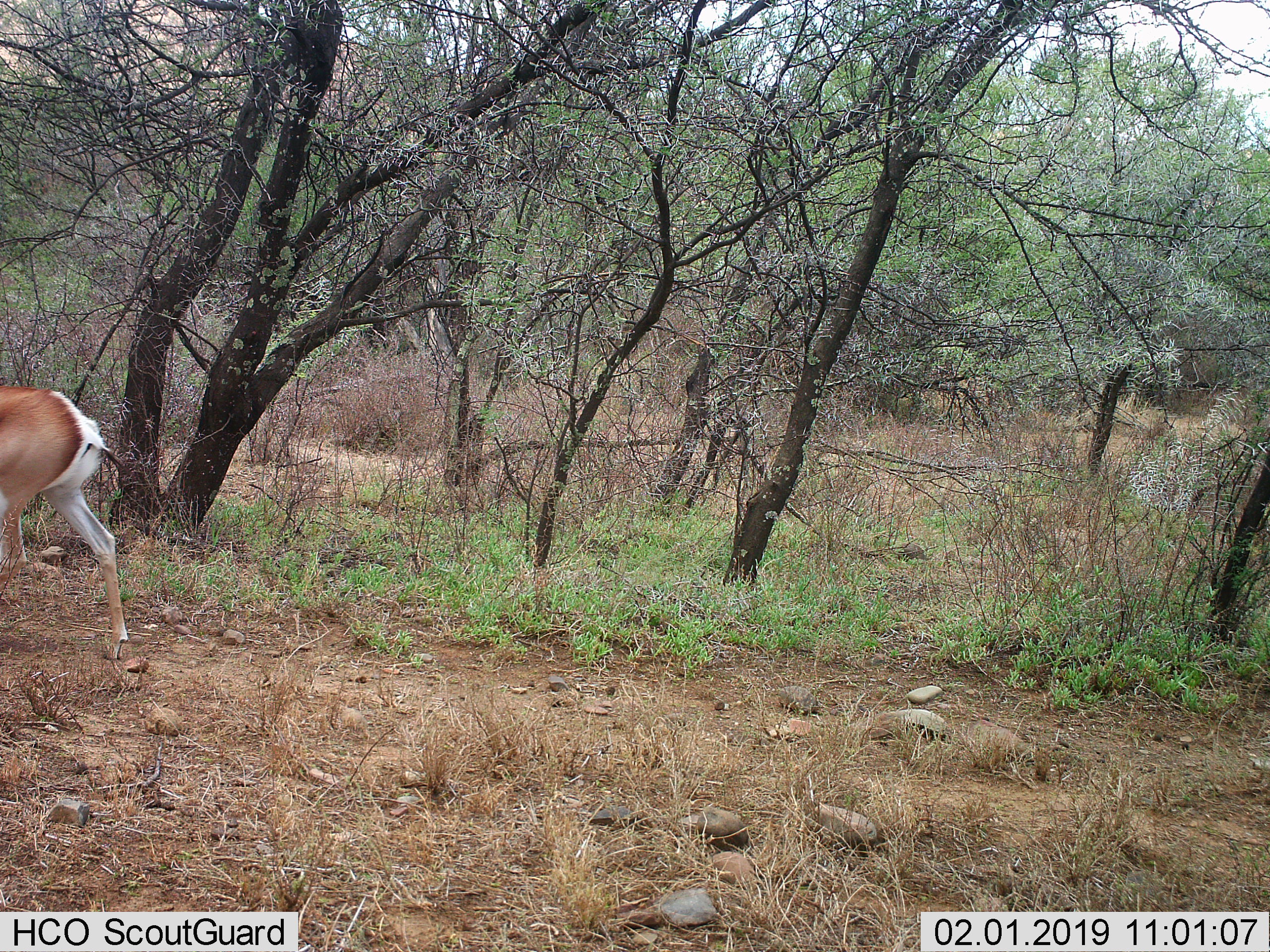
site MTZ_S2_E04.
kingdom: Animalia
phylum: Chordata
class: Mammalia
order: Artiodactyla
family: Bovidae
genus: Antidorcas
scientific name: Antidorcas marsupialis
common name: springbok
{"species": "springbok (Antidorcas marsupialis)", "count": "1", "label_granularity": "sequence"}